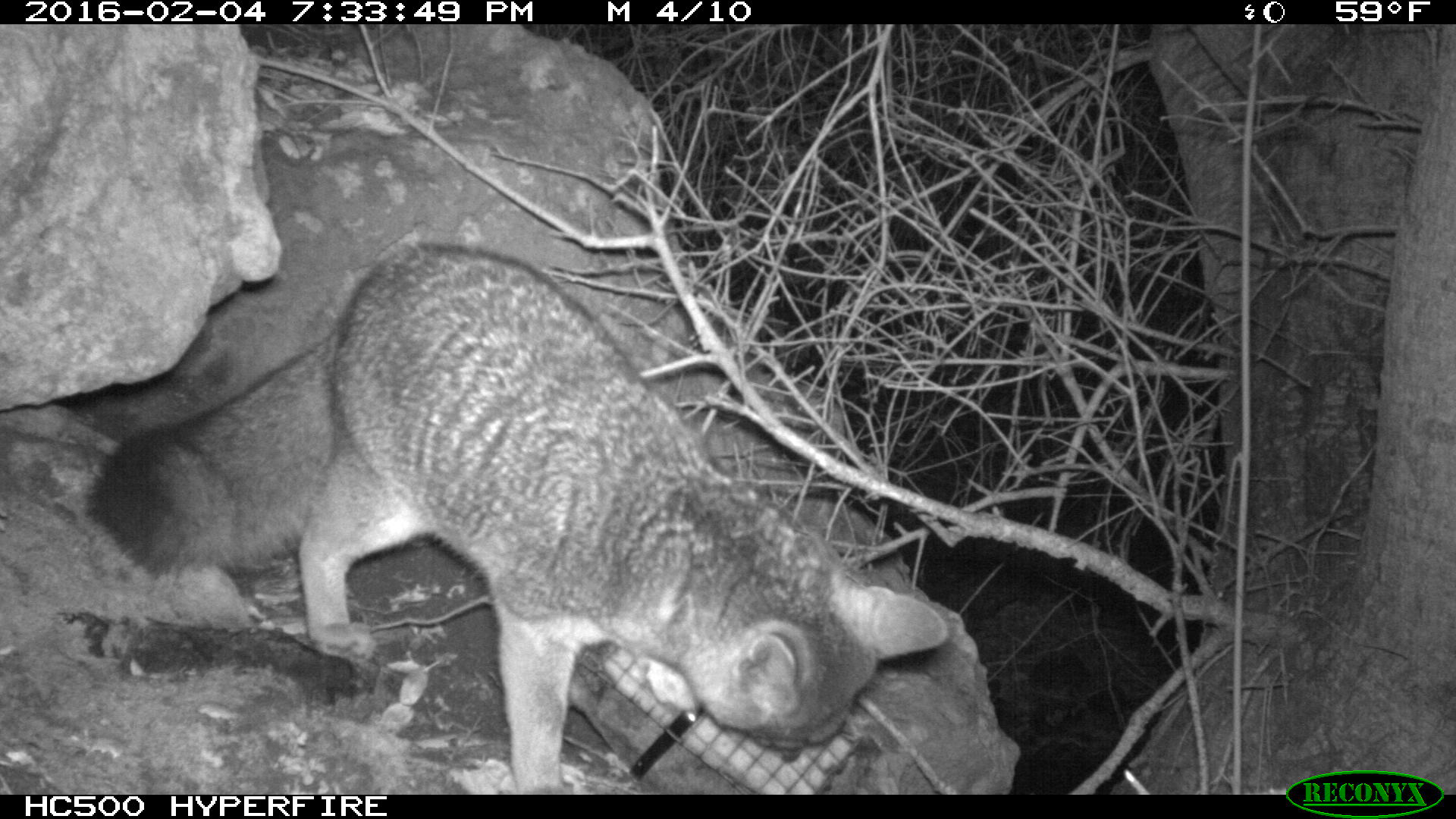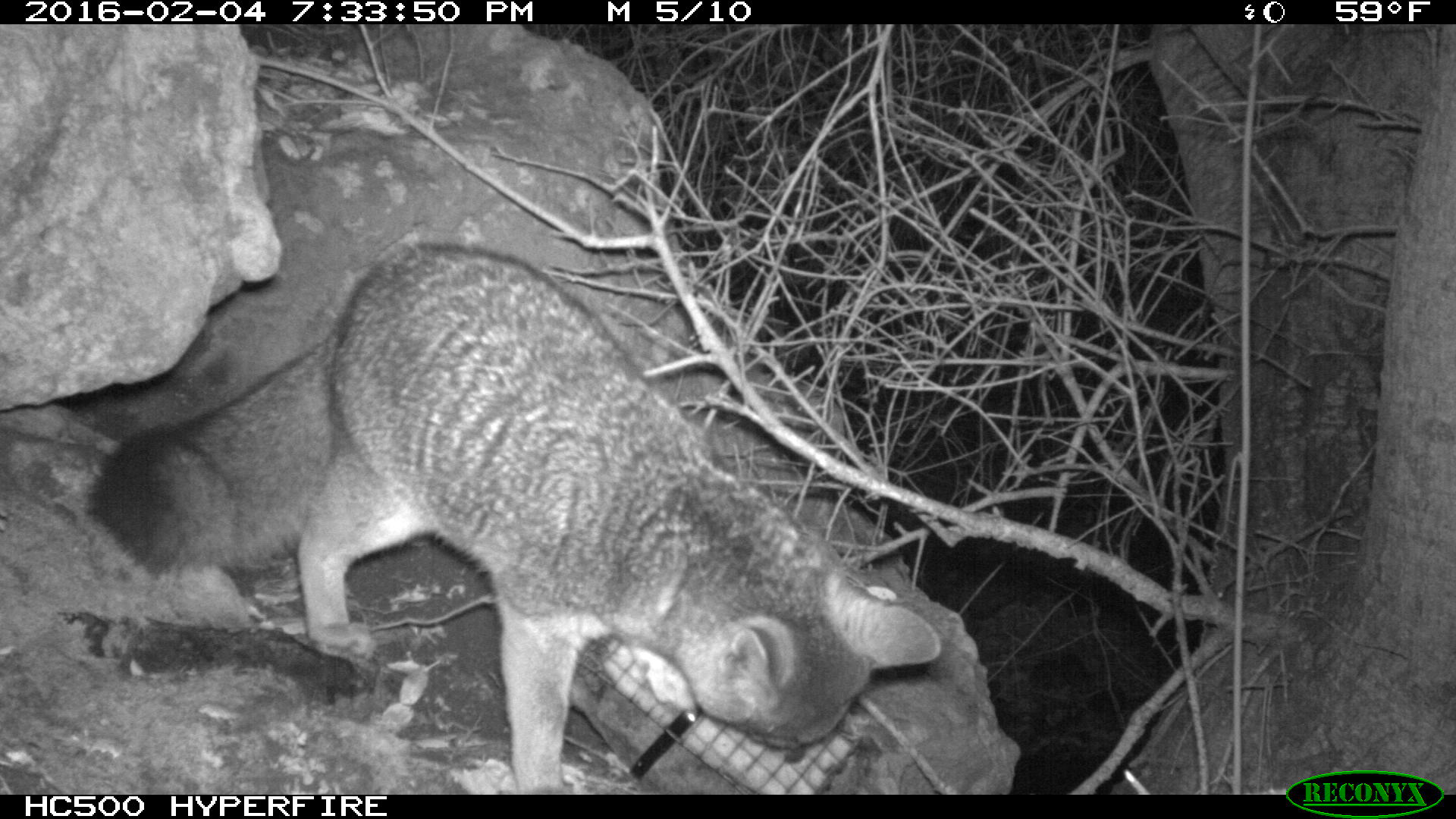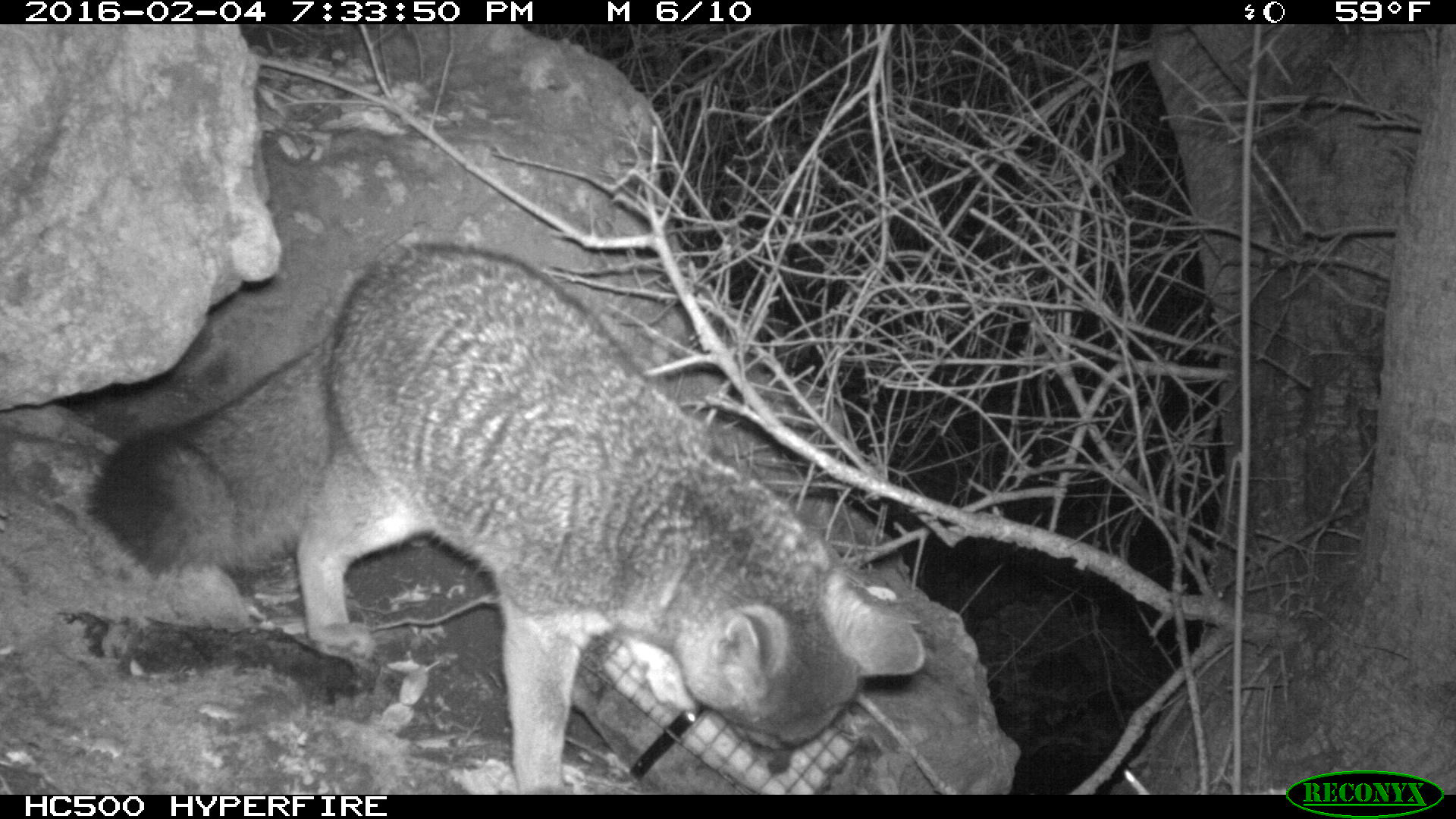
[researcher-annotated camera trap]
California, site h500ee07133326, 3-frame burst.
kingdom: Animalia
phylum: Chordata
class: Mammalia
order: Carnivora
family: Canidae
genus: Urocyon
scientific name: Urocyon littoralis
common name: island fox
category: fox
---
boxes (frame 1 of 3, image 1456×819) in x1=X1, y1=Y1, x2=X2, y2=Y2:
fox: x1=88, y1=241, x2=947, y2=795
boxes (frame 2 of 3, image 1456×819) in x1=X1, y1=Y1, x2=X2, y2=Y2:
fox: x1=84, y1=244, x2=941, y2=795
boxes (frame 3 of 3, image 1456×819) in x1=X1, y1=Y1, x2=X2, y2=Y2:
fox: x1=84, y1=240, x2=925, y2=794